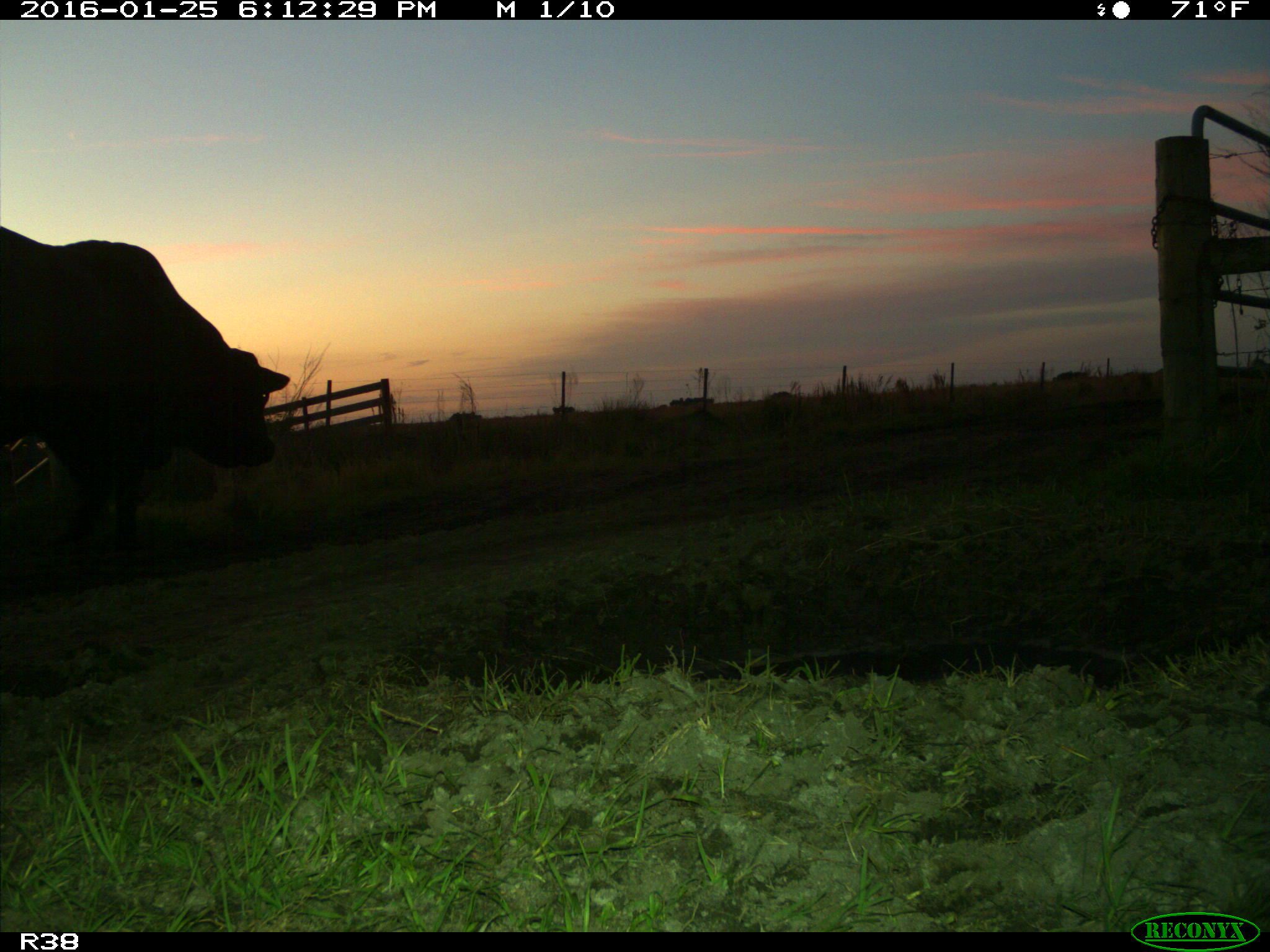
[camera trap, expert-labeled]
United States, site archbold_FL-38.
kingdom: Animalia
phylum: Chordata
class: Mammalia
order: Artiodactyla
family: Bovidae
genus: Bos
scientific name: Bos taurus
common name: domestic cow